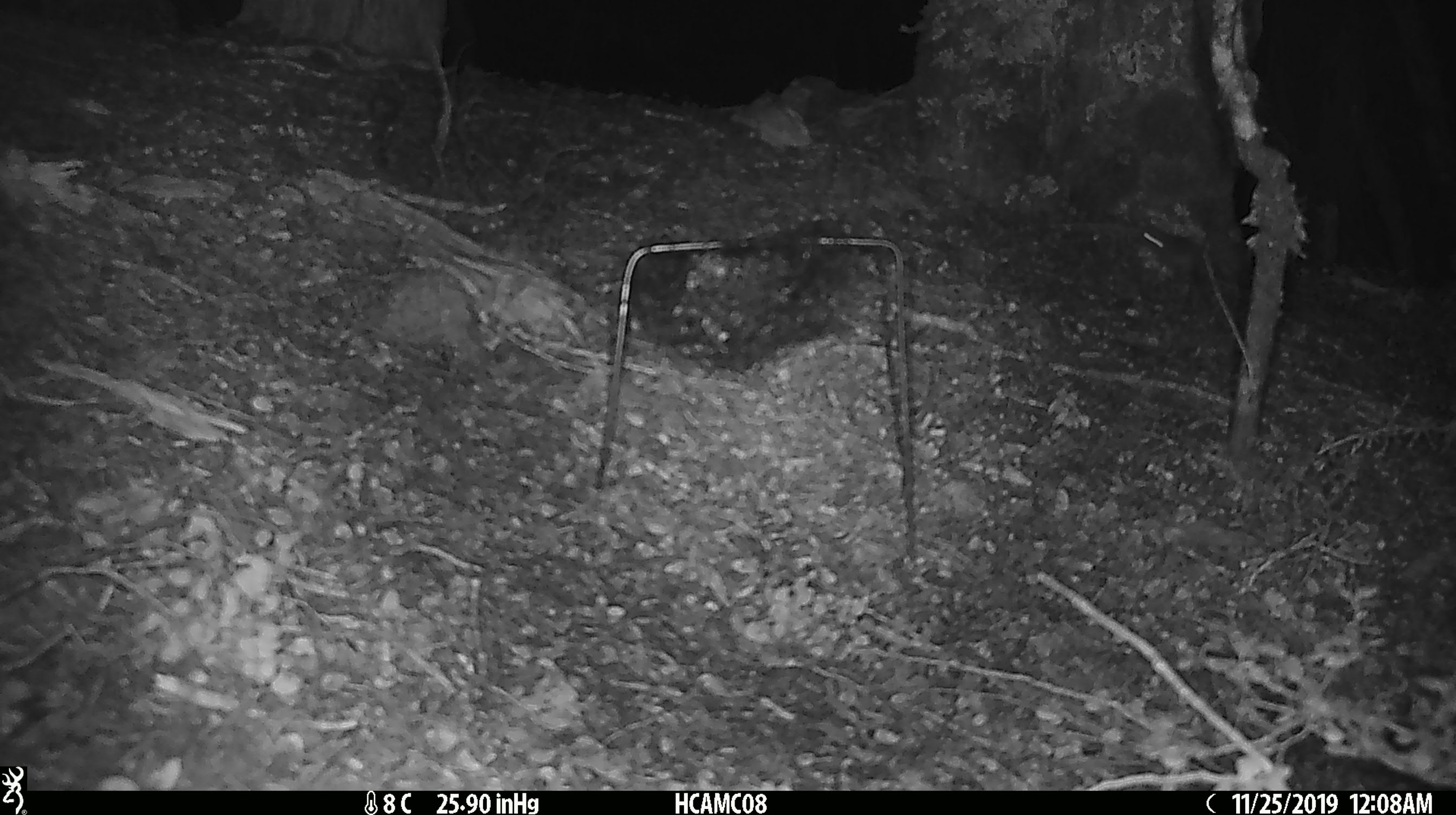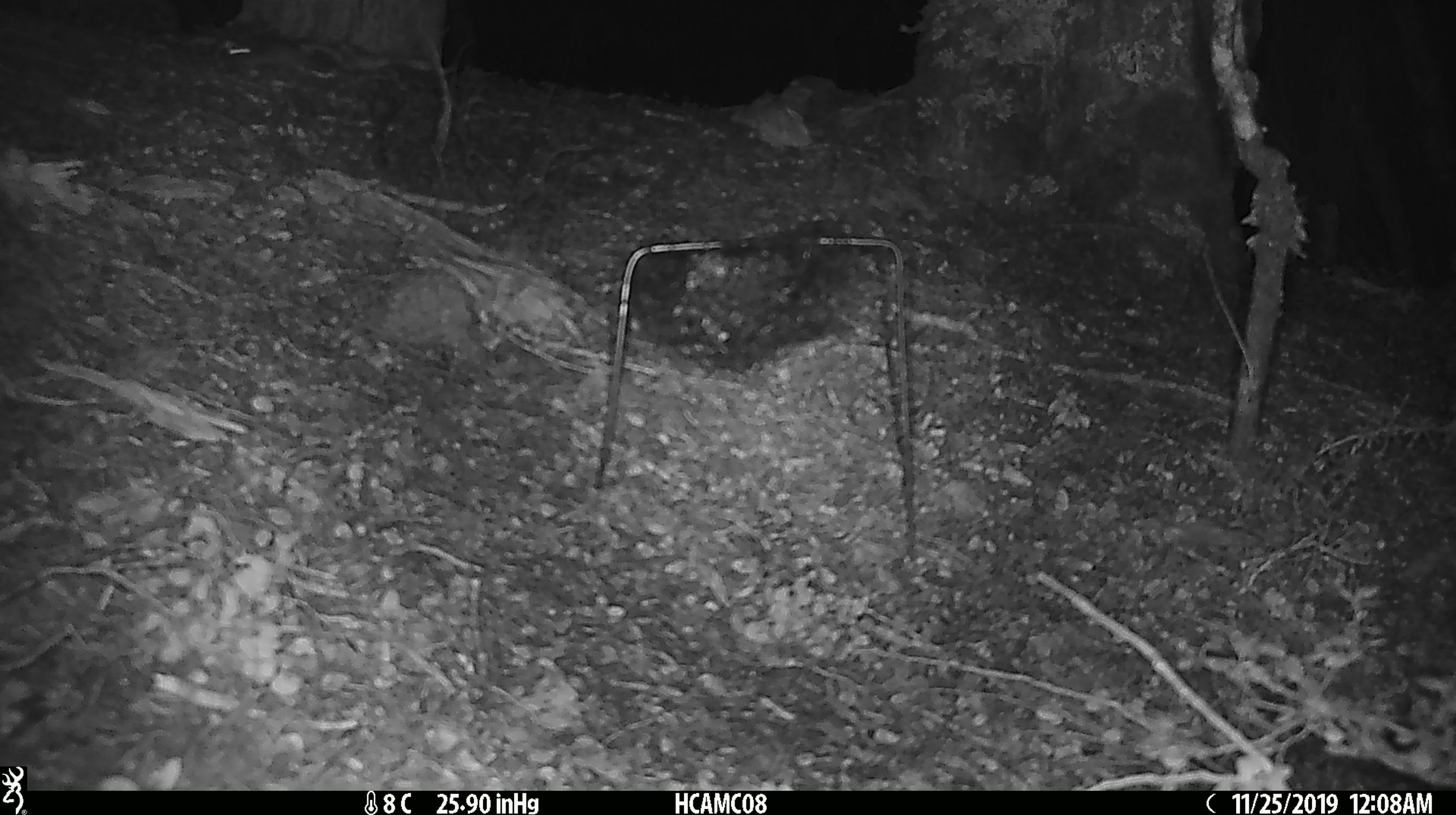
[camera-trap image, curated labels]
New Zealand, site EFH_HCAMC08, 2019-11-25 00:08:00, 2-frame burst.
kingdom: Animalia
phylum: Chordata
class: Mammalia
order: Rodentia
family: Muridae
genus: Mus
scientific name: Mus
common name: mouse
Mouse (Mus).